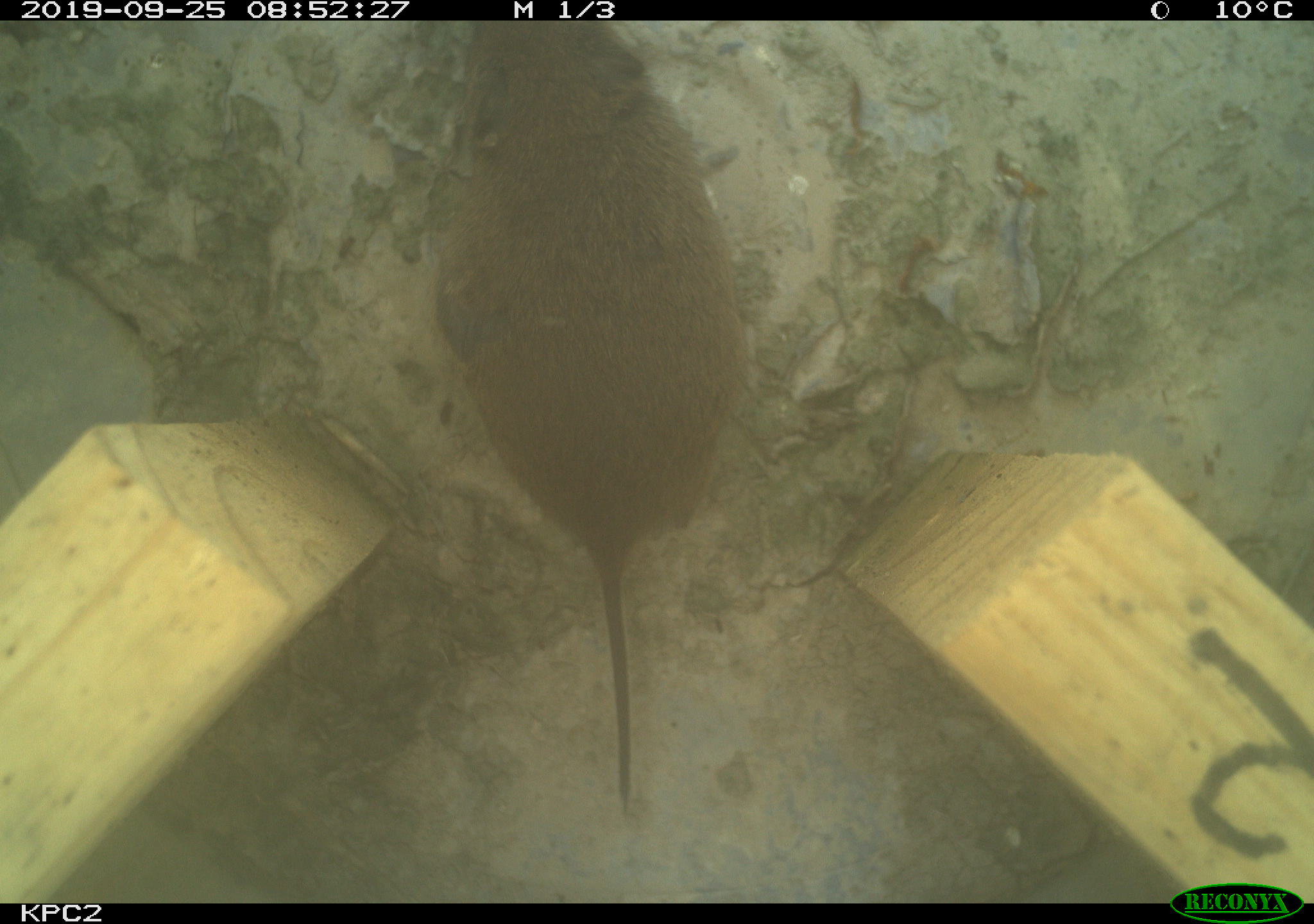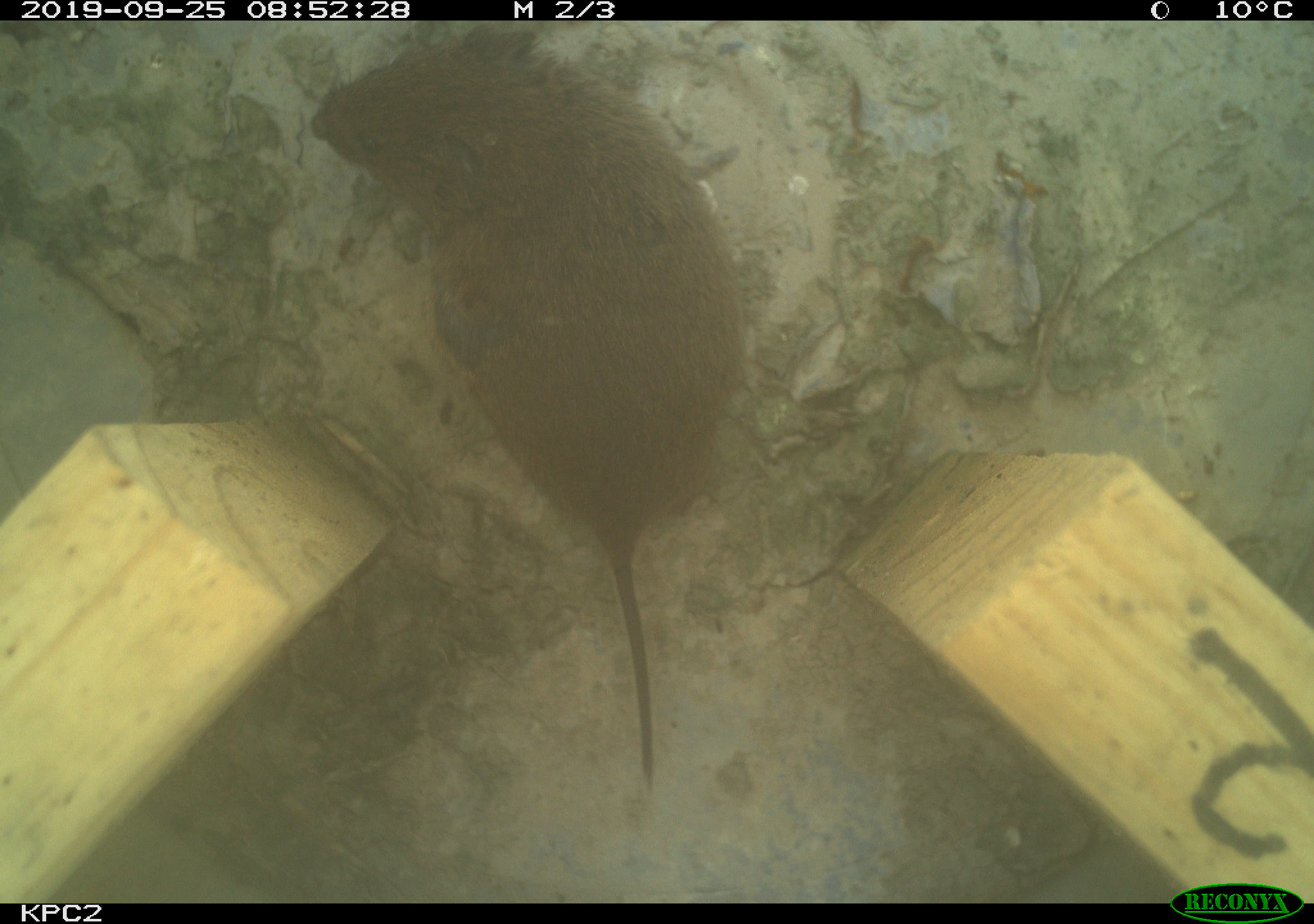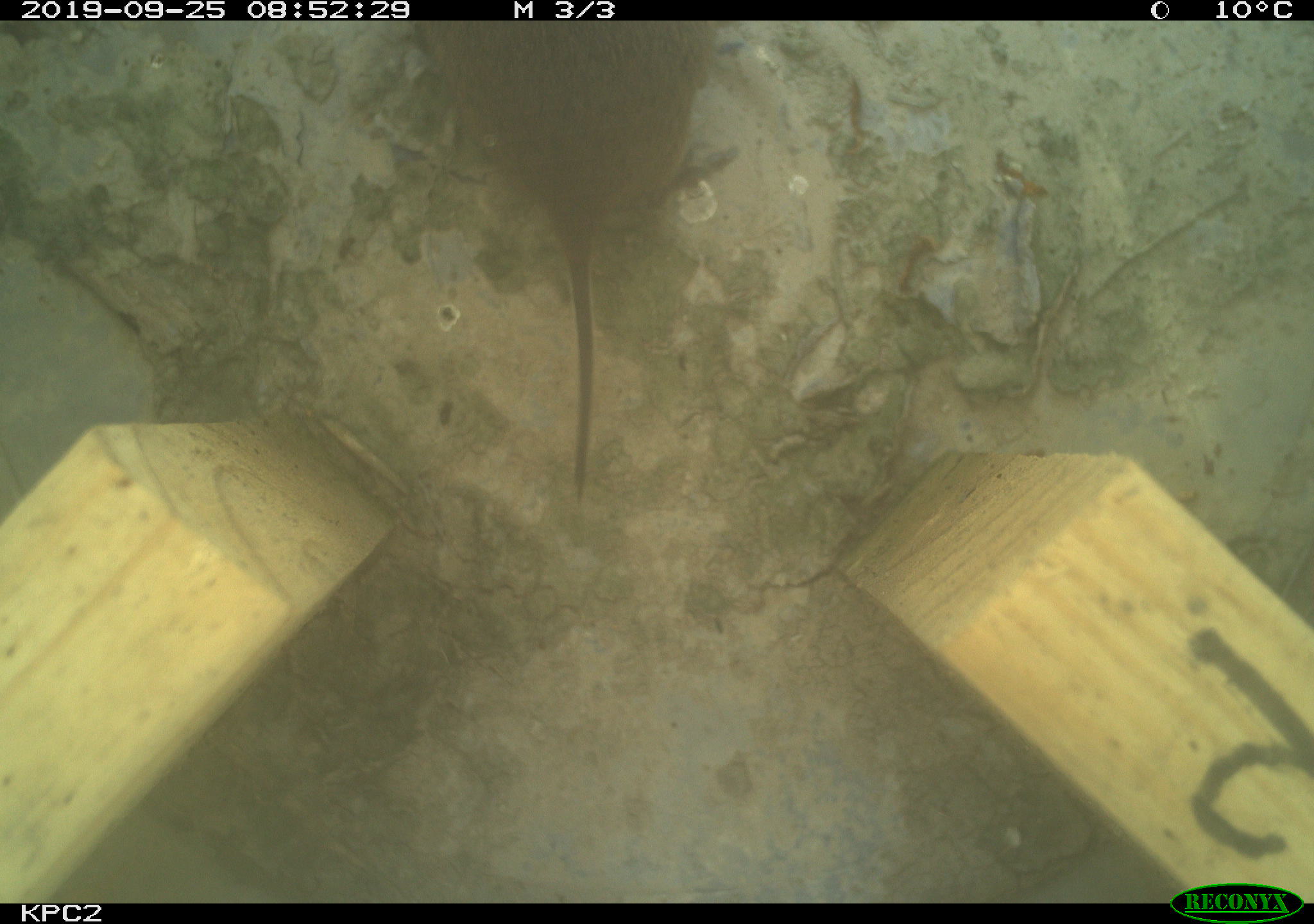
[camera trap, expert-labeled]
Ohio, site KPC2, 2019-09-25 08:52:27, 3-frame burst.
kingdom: Animalia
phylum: Chordata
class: Mammalia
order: Rodentia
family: Cricetidae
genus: Microtus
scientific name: Microtus pennsylvanicus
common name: meadow vole